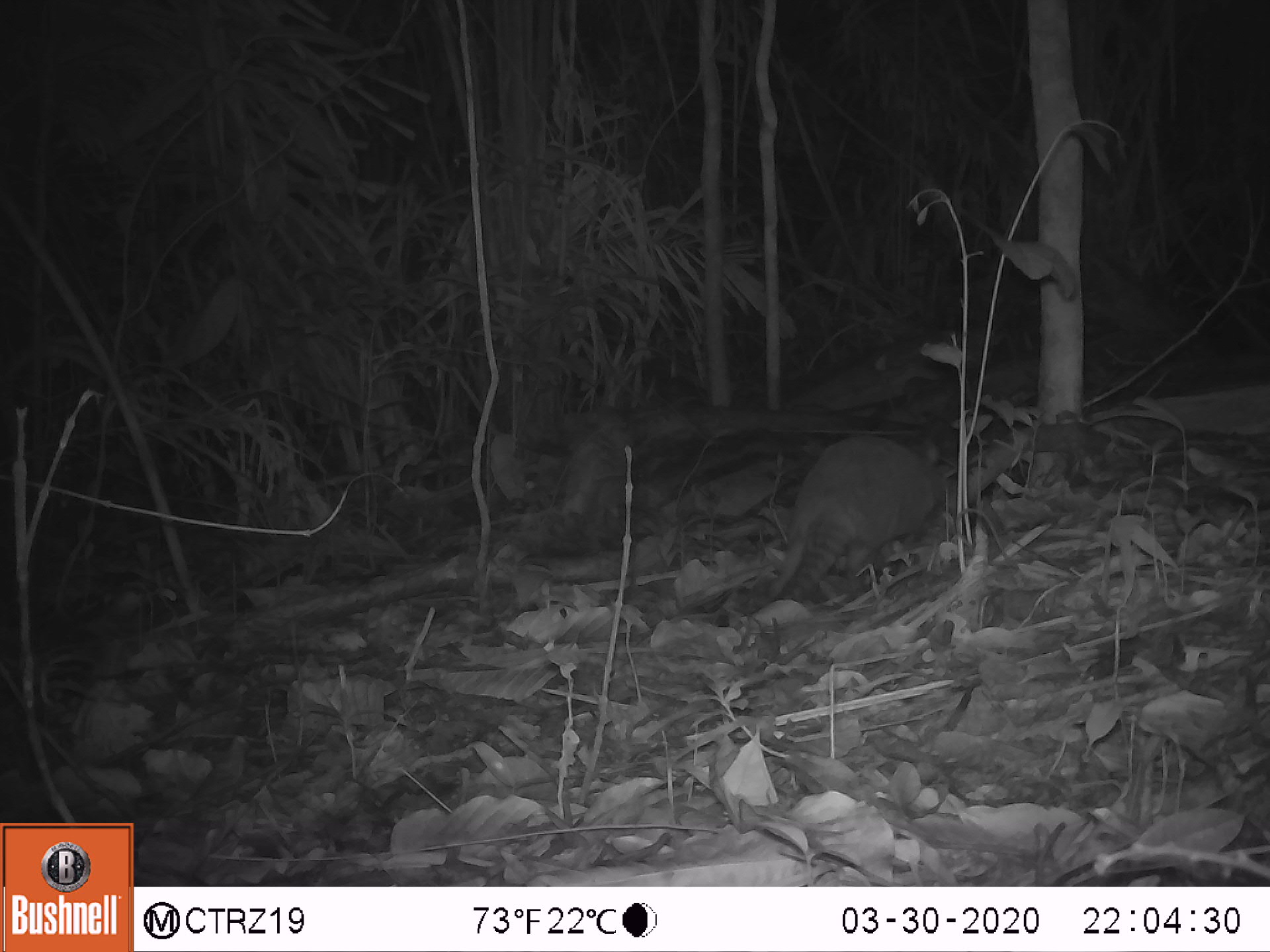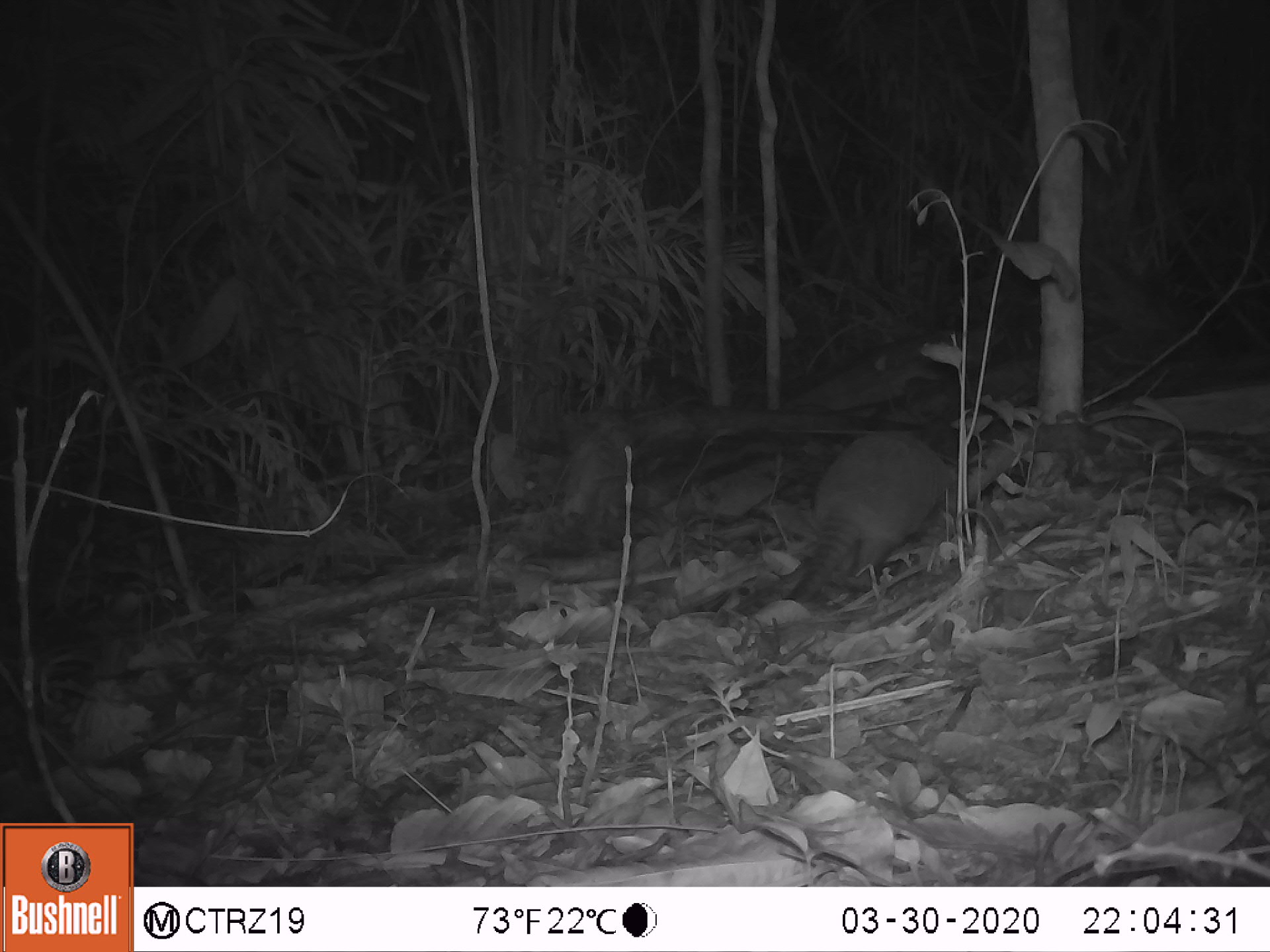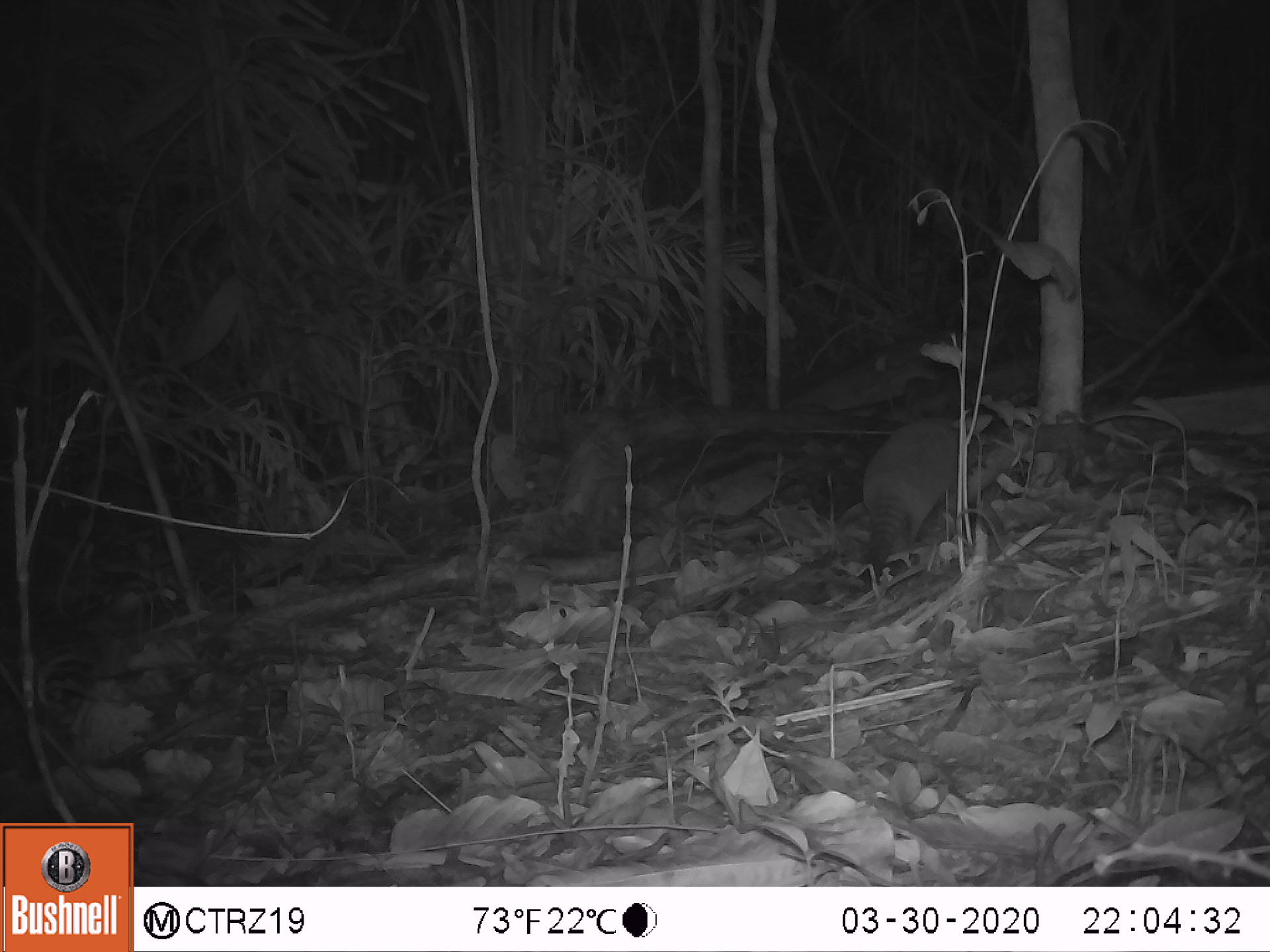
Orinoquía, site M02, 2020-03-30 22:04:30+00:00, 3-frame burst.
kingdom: Animalia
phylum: Chordata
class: Mammalia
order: Cingulata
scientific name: Cingulata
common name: armadillo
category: unknown armadillo